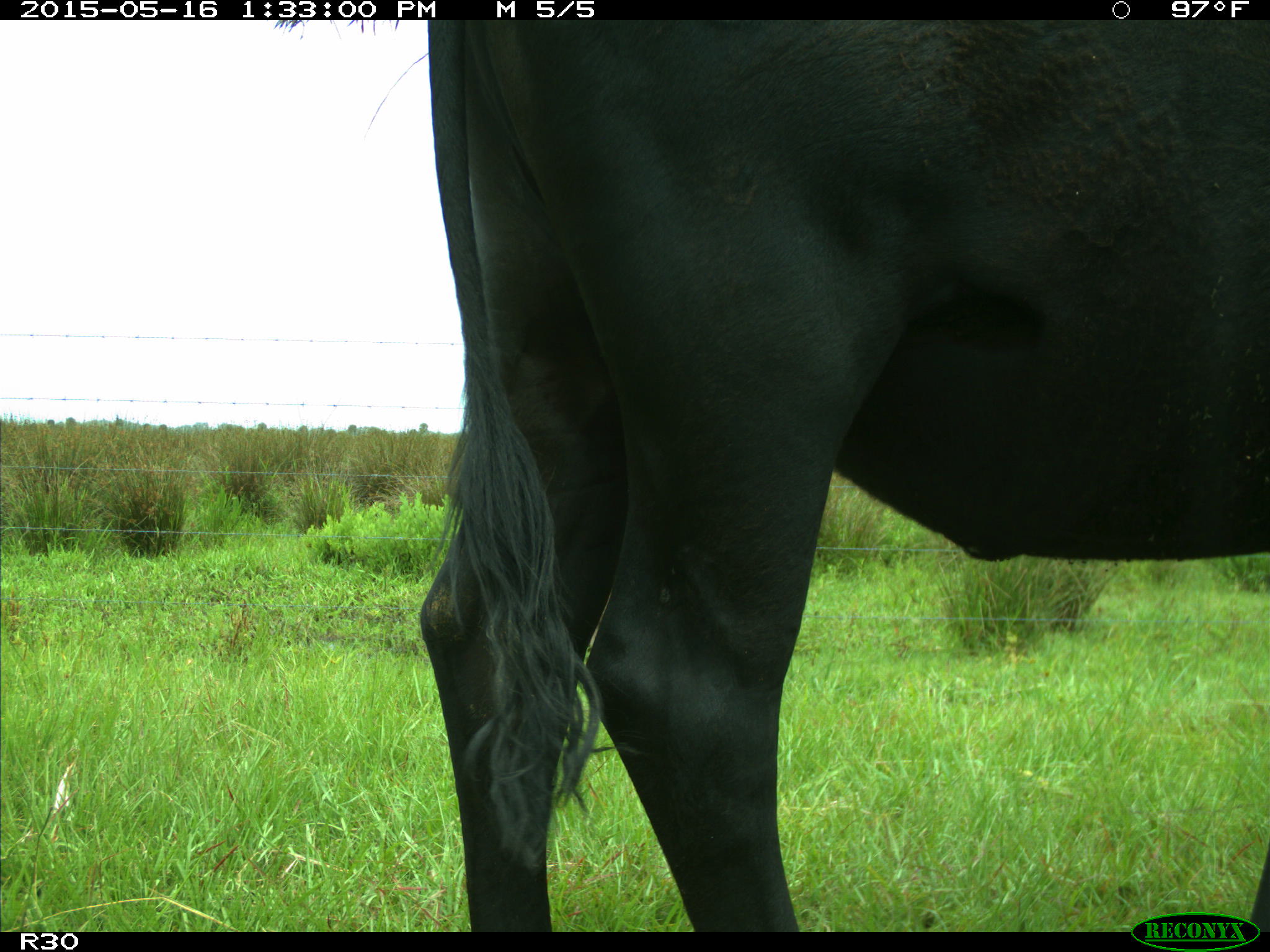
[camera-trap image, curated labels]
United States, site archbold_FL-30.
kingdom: Animalia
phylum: Chordata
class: Mammalia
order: Artiodactyla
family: Bovidae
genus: Bos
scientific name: Bos taurus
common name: domestic cow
Bos taurus (domestic cow).